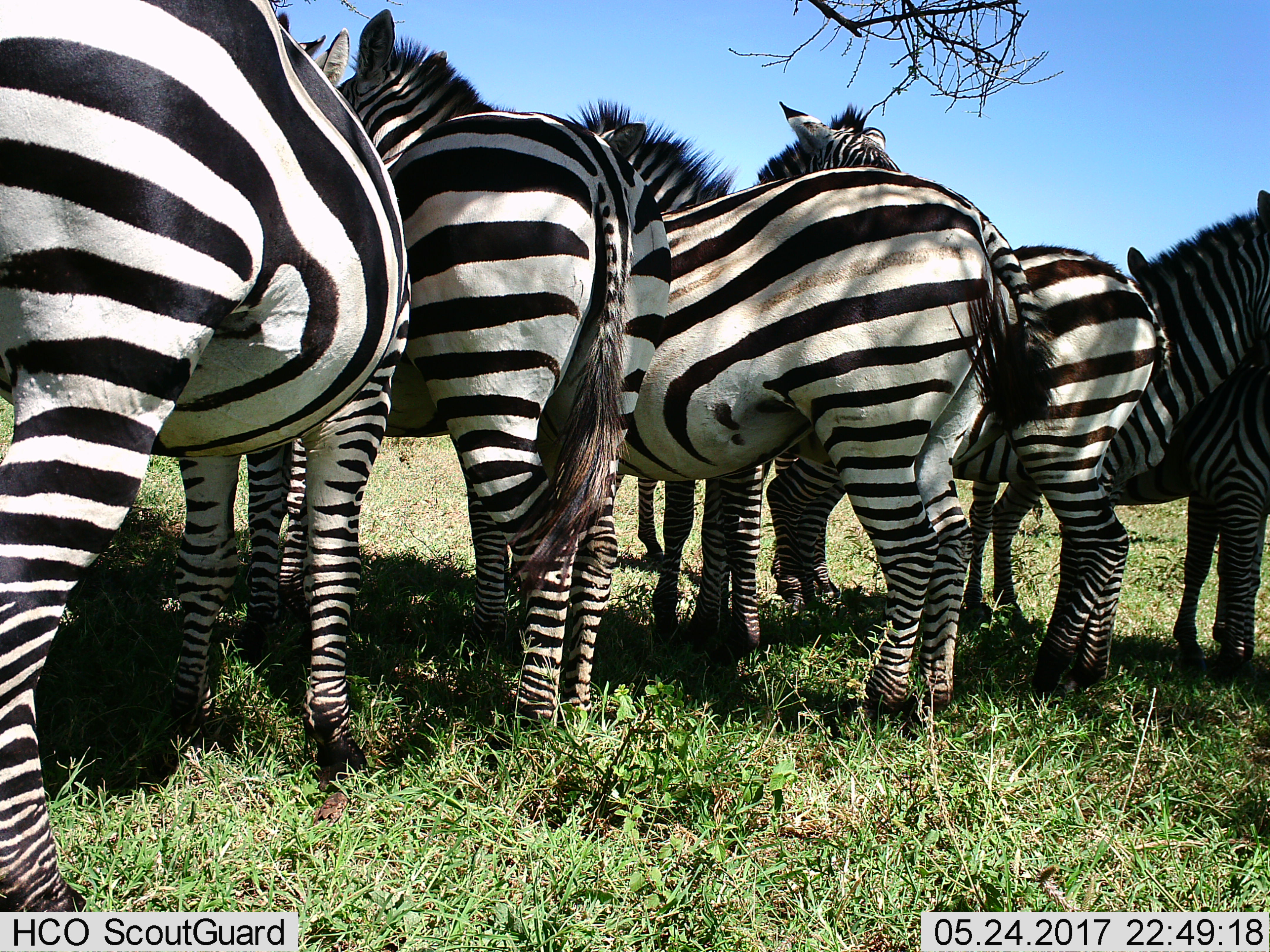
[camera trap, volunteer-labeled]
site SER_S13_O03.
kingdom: Animalia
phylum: Chordata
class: Mammalia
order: Perissodactyla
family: Equidae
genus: Equus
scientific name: Equus quagga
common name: plains zebra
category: zebraplains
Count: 7.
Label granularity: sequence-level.